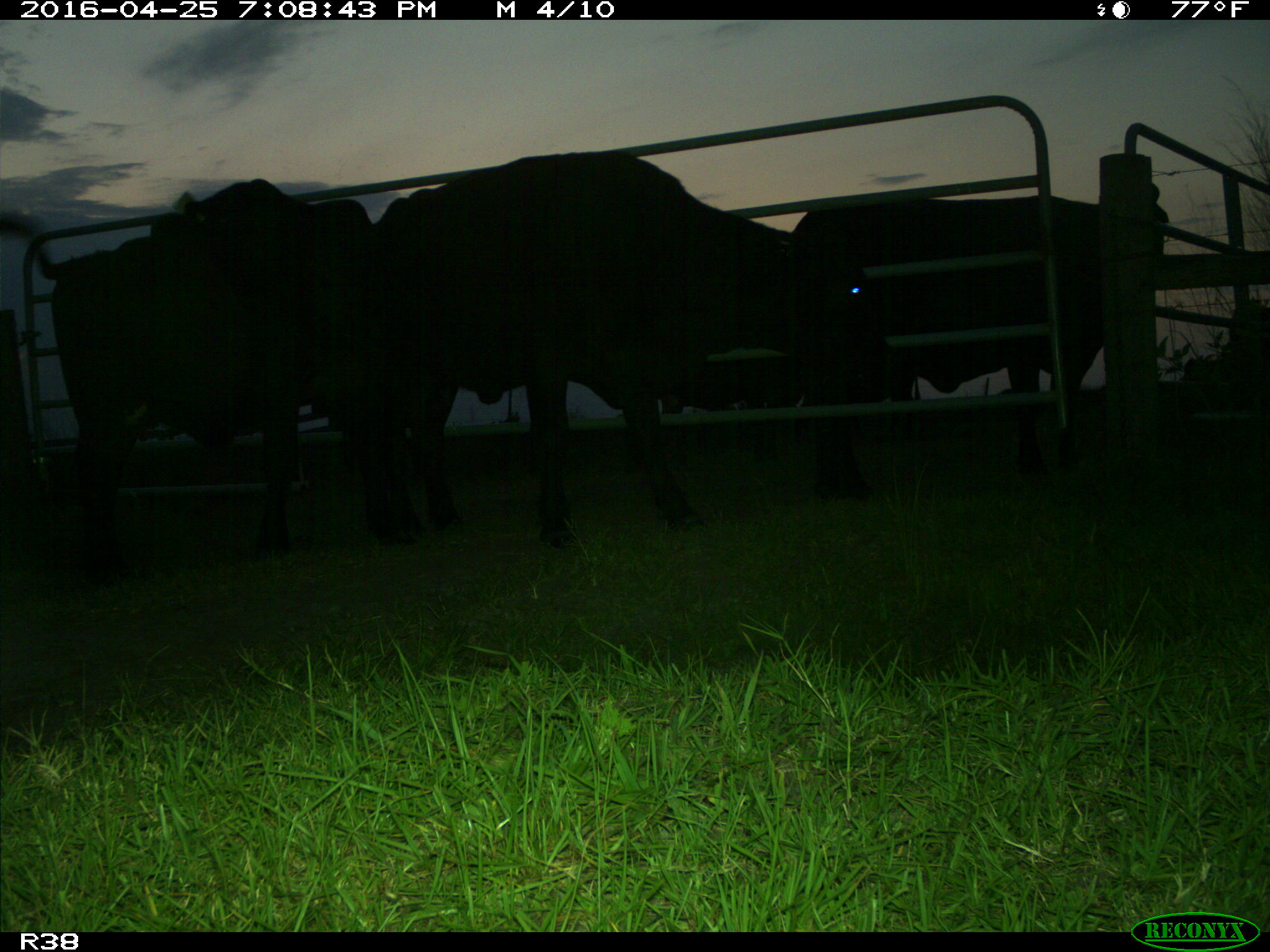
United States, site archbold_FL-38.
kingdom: Animalia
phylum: Chordata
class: Mammalia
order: Artiodactyla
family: Bovidae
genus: Bos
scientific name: Bos taurus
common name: domestic cow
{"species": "Bos taurus (domestic cow)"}